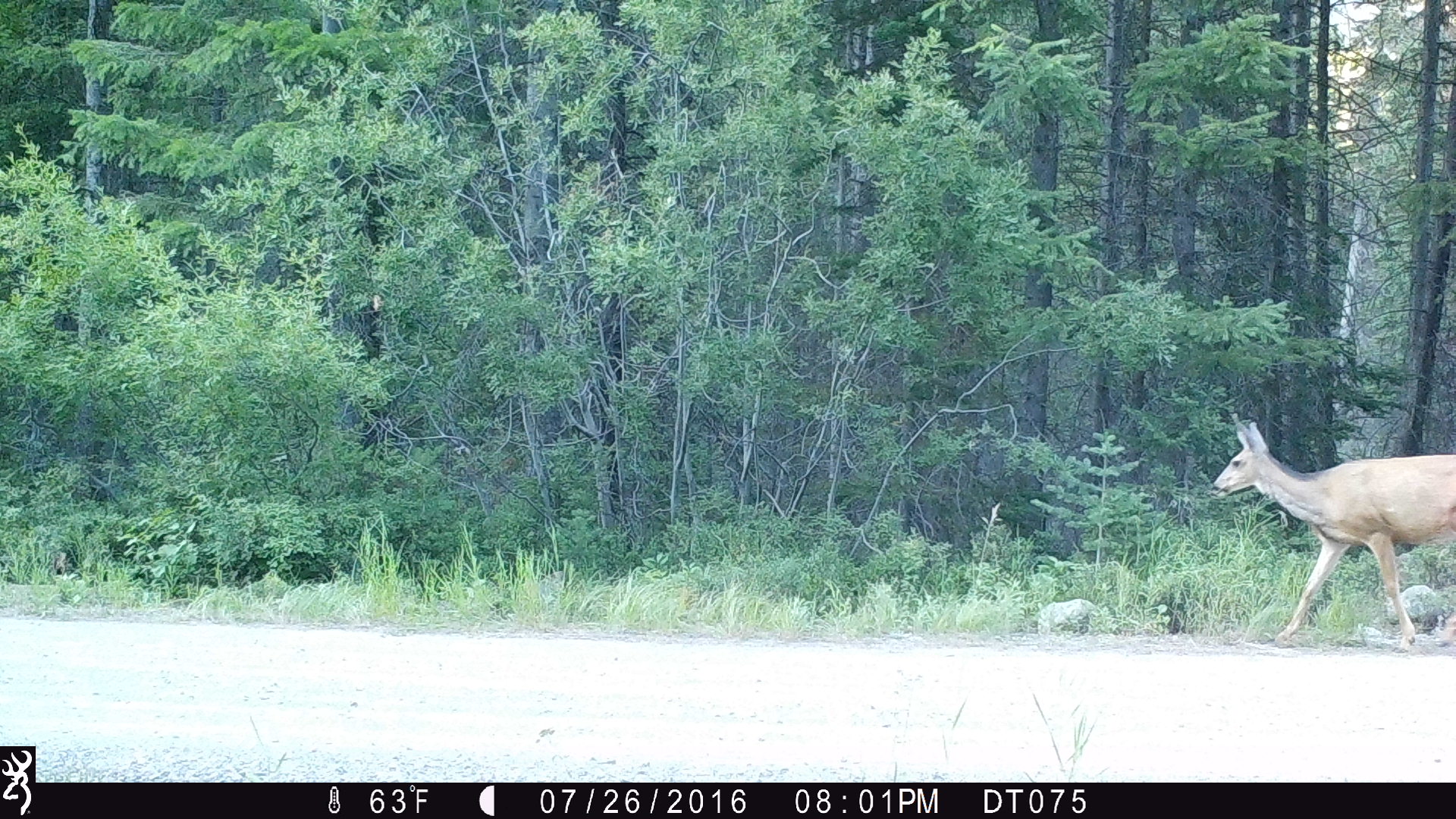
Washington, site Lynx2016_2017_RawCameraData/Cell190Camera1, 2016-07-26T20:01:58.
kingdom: Animalia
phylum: Chordata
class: Mammalia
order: Artiodactyla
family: Cervidae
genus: Odocoileus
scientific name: Odocoileus hemionus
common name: mule deer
Odocoileus hemionus (mule deer). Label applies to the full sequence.